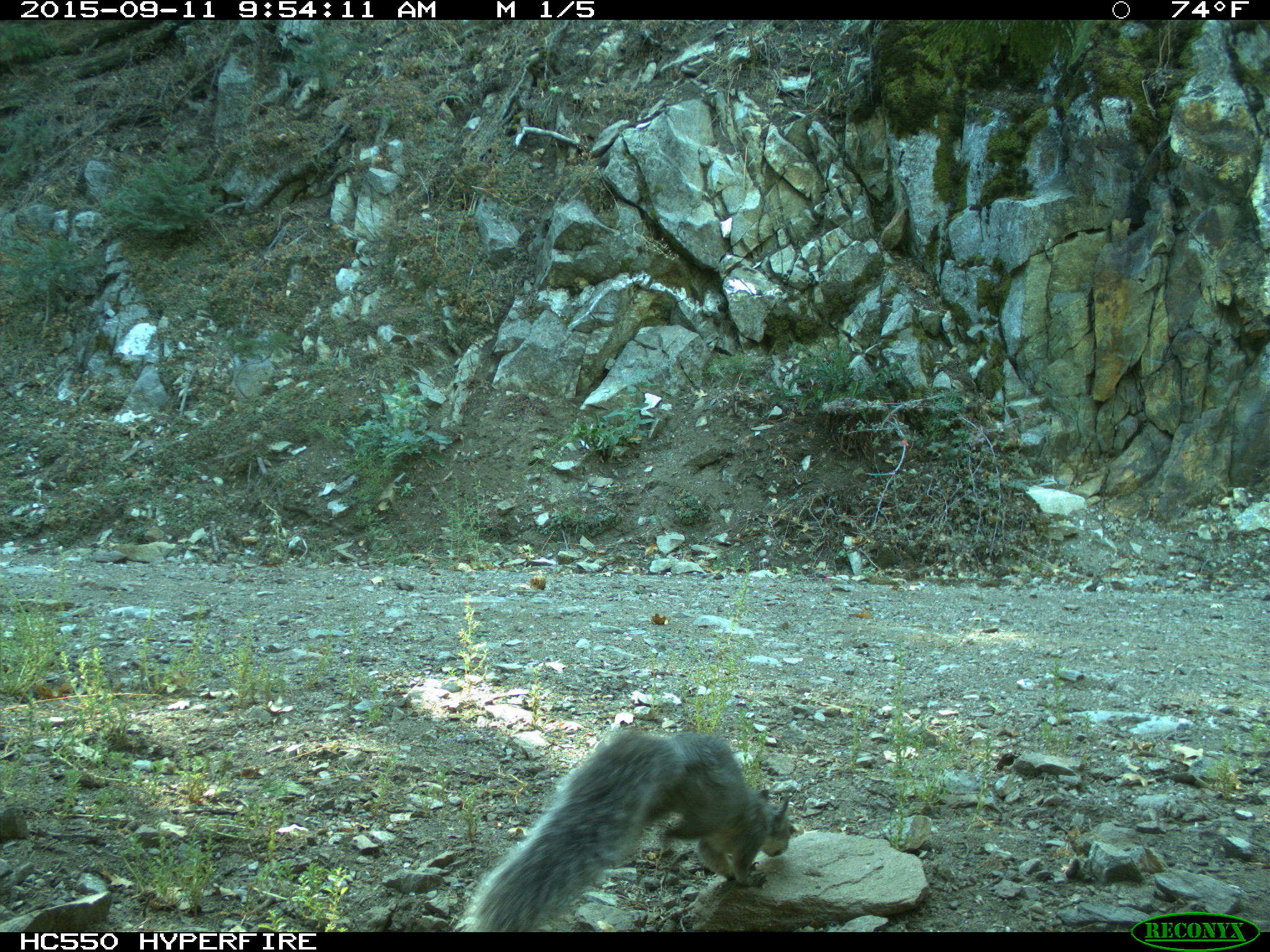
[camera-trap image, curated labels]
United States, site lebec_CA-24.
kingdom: Animalia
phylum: Chordata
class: Mammalia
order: Rodentia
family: Sciuridae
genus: Sciurus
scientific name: Sciurus carolinensis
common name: eastern gray squirrel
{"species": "Sciurus carolinensis (eastern gray squirrel)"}